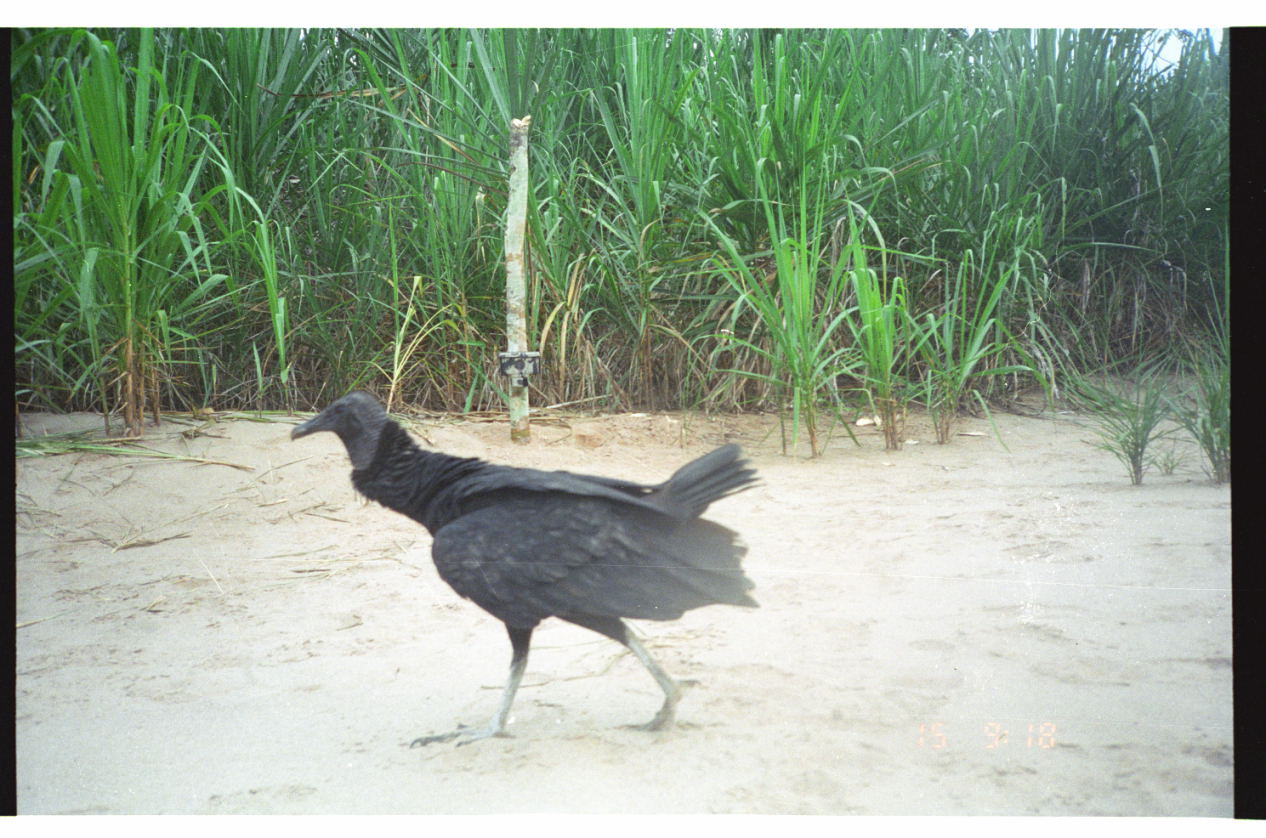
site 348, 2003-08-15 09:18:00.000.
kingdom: Animalia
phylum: Chordata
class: Aves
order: Cathartiformes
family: Cathartidae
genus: Coragyps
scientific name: Coragyps atratus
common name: black vulture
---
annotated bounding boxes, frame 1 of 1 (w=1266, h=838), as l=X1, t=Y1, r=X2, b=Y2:
coragyps atratus: l=289, t=387, r=769, b=748